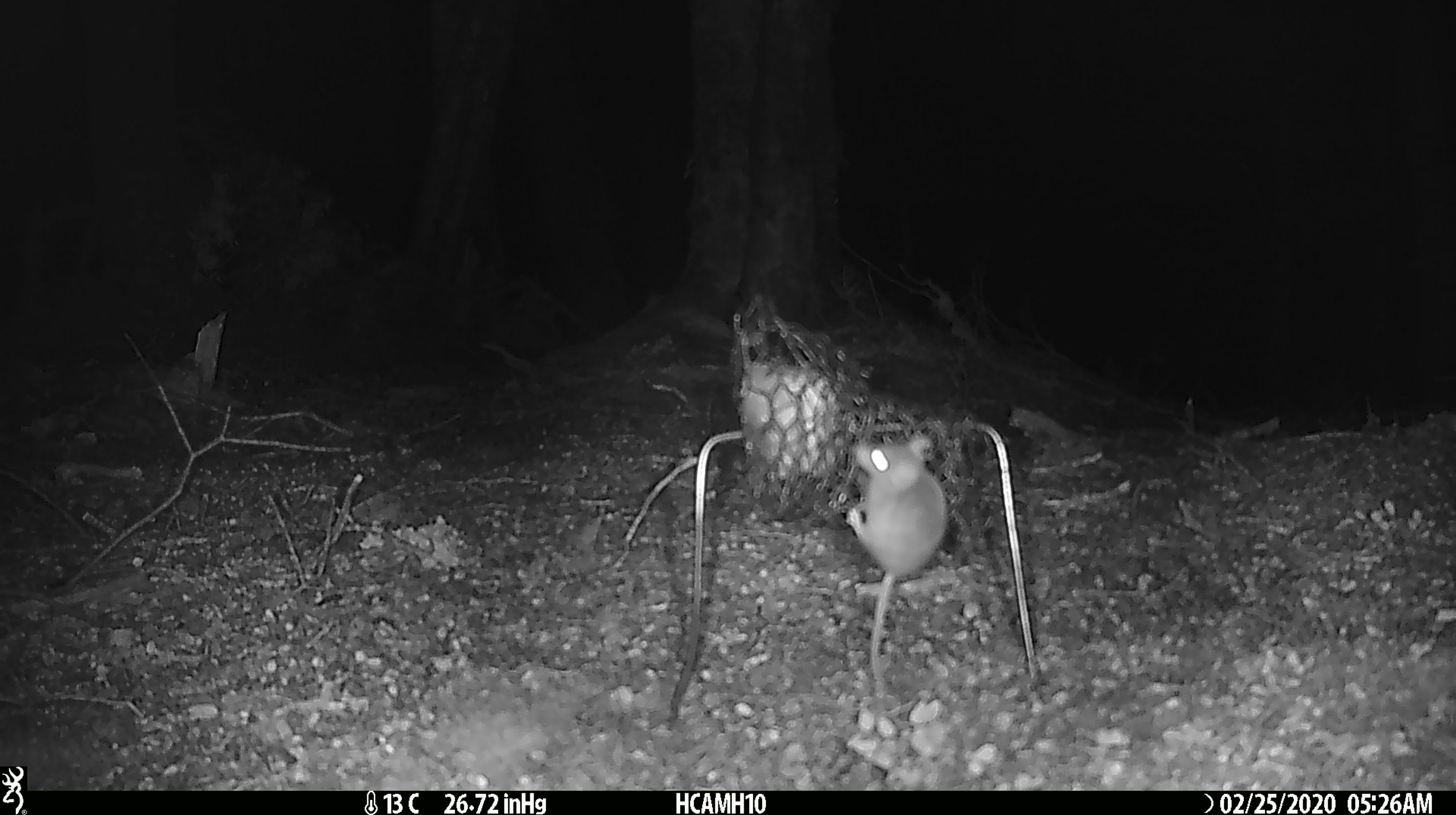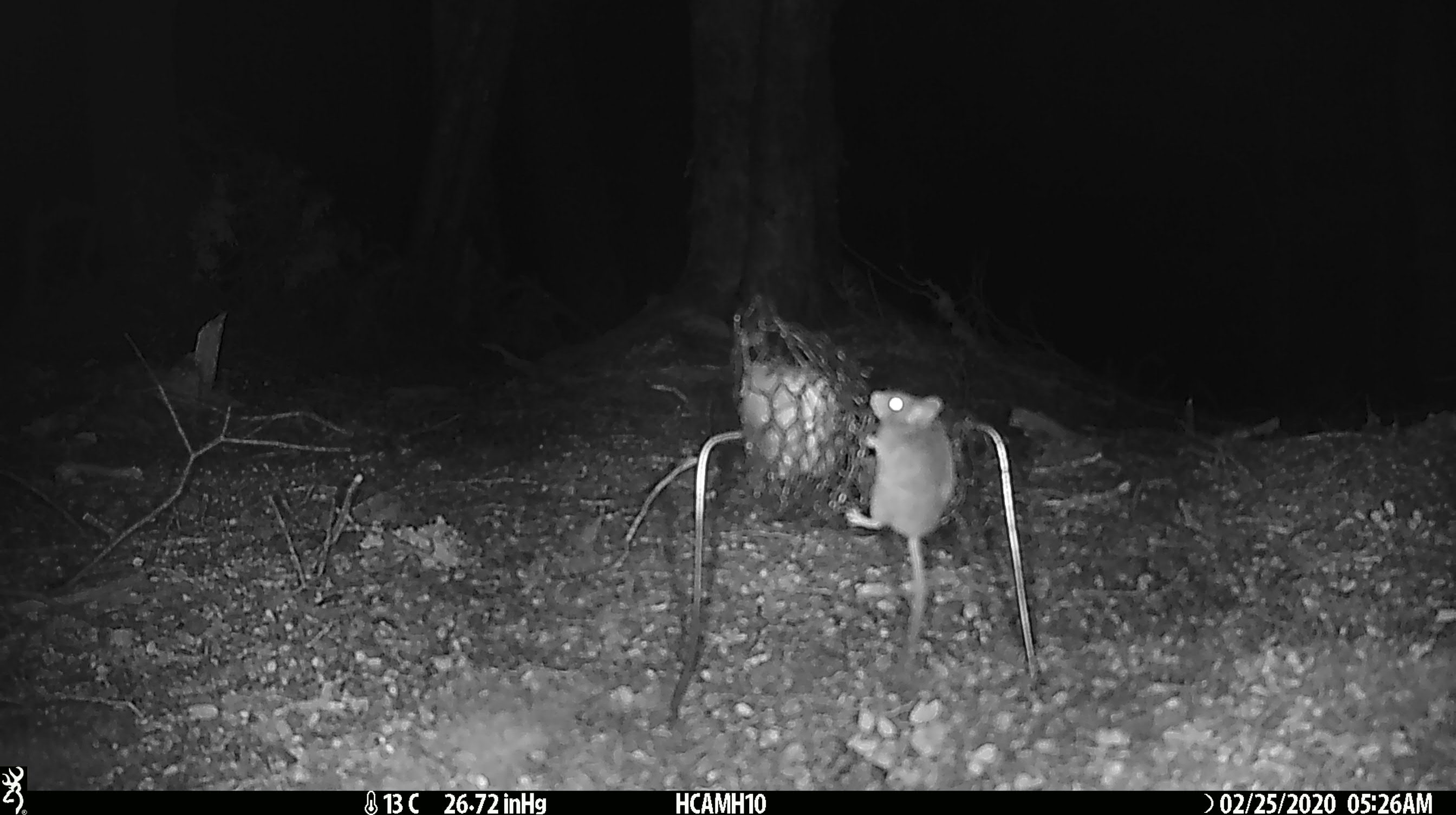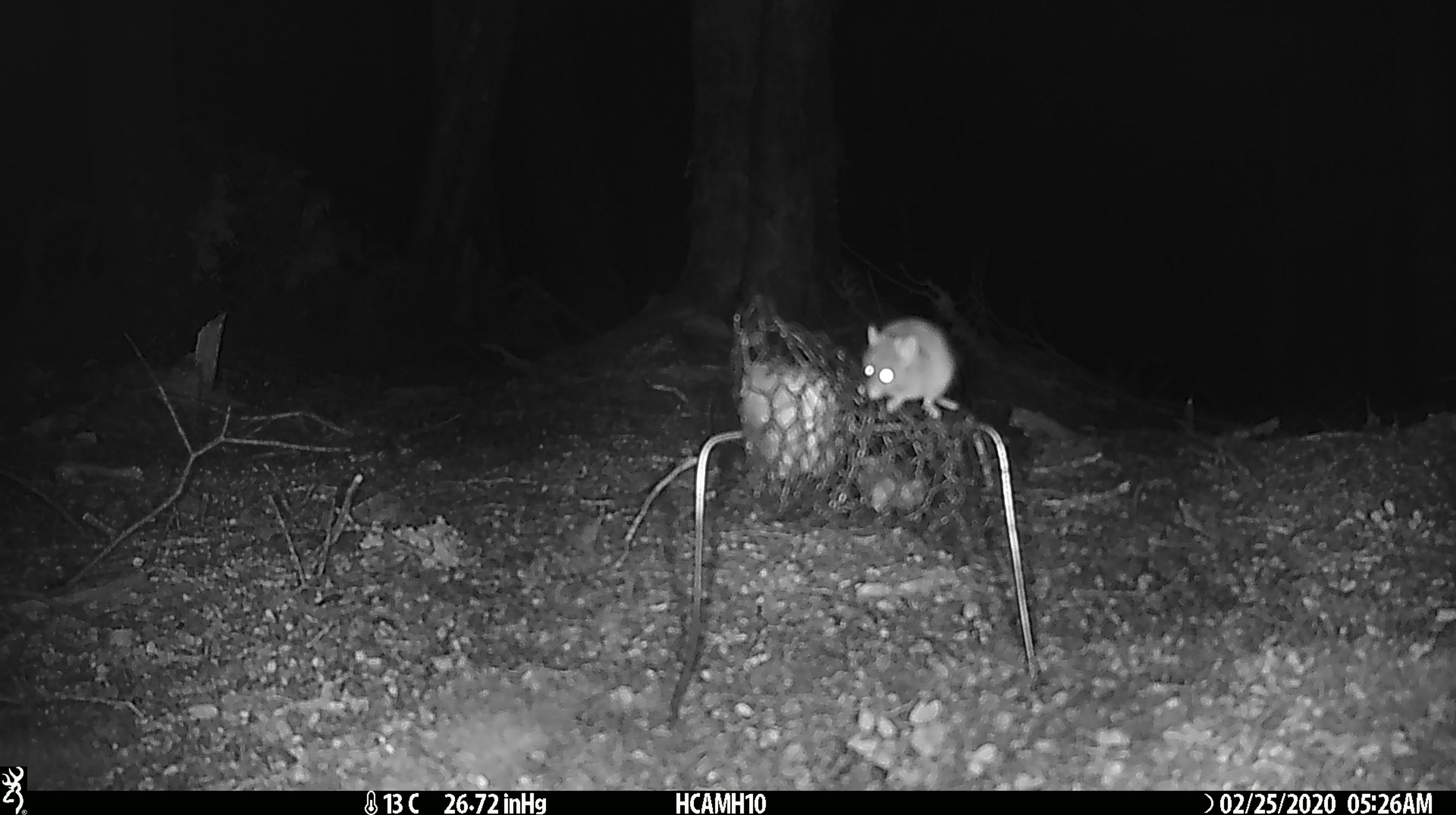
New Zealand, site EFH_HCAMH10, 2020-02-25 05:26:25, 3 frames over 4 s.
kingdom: Animalia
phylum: Chordata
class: Mammalia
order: Rodentia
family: Muridae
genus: Mus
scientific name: Mus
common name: mouse